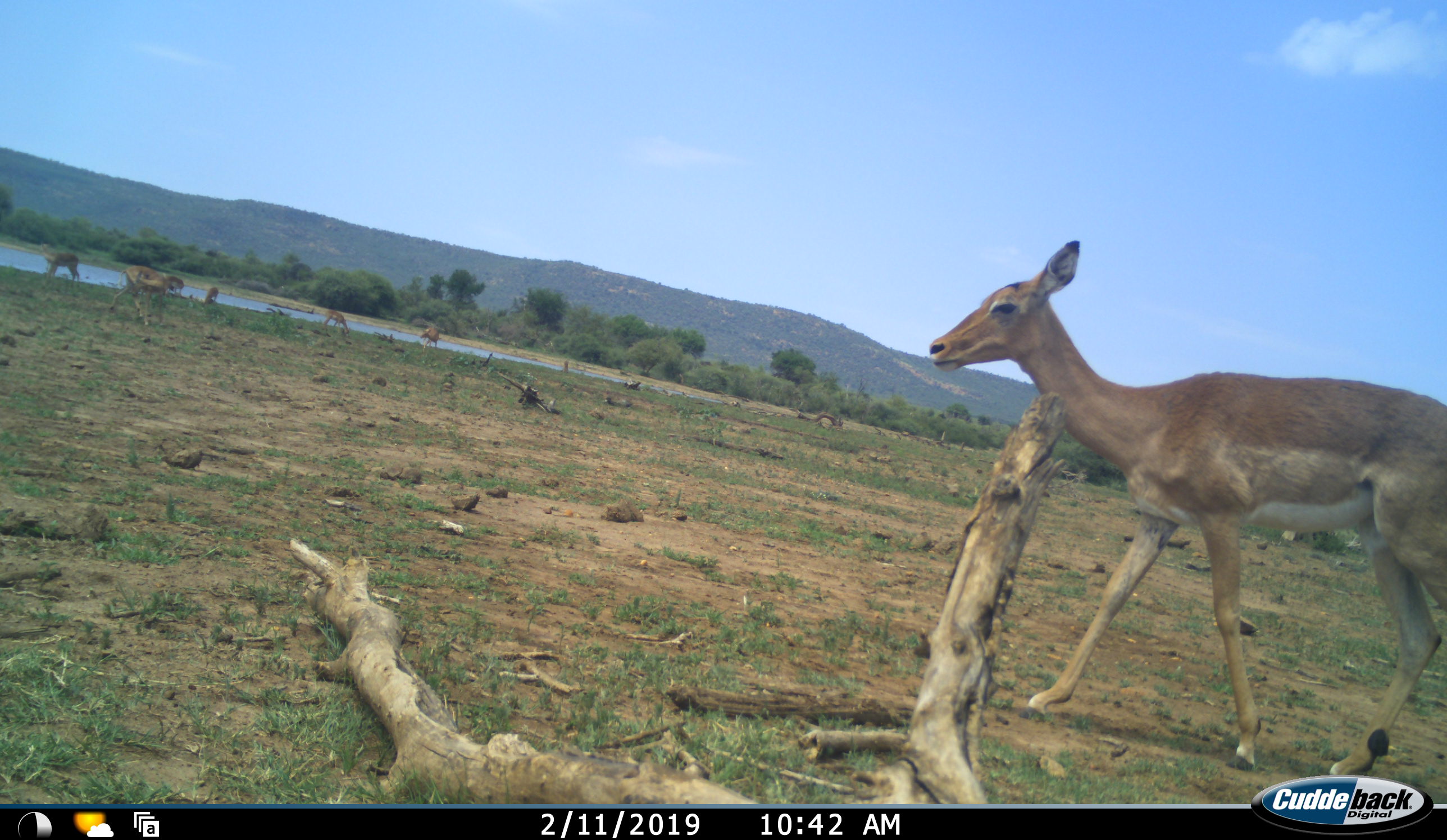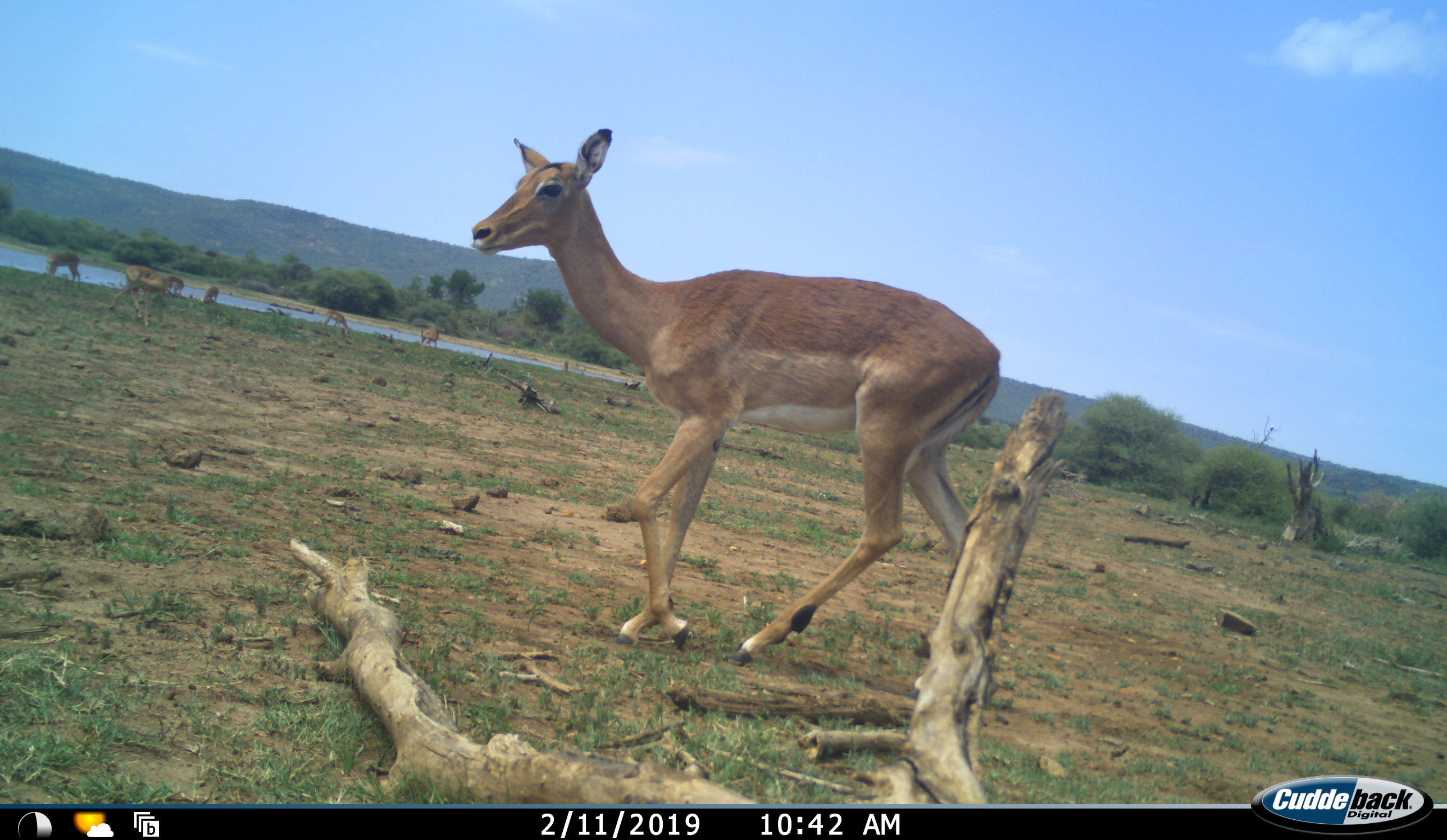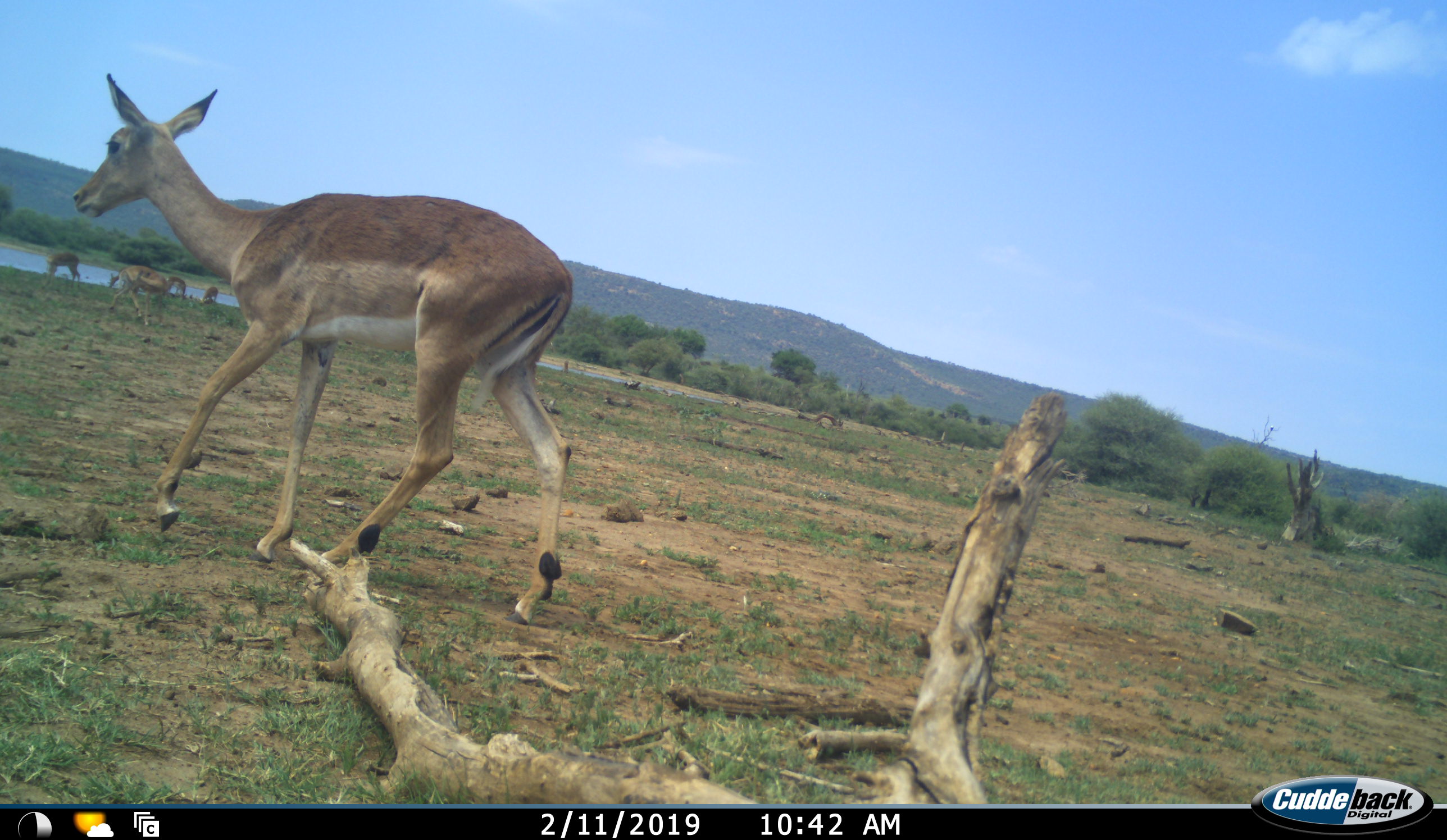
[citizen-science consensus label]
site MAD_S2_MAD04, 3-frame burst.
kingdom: Animalia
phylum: Chordata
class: Mammalia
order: Artiodactyla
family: Bovidae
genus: Aepyceros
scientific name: Aepyceros melampus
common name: impala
Impala (Aepyceros melampus), count 6. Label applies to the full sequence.